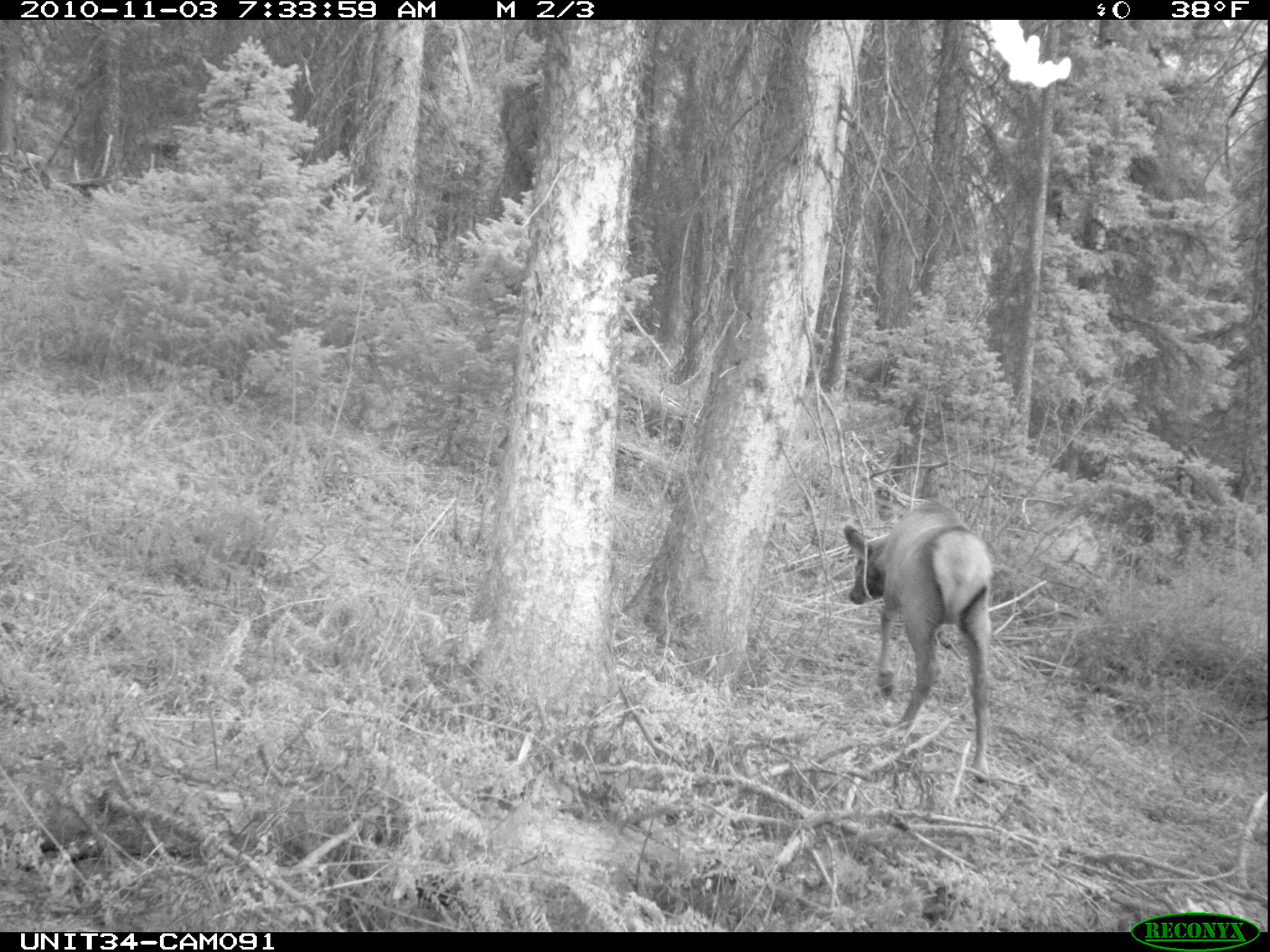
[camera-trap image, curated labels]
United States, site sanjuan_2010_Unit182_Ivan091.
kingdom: Animalia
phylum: Chordata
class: Mammalia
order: Artiodactyla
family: Cervidae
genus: Cervus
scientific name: Cervus elaphus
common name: red deer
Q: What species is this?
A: Cervus elaphus (red deer).